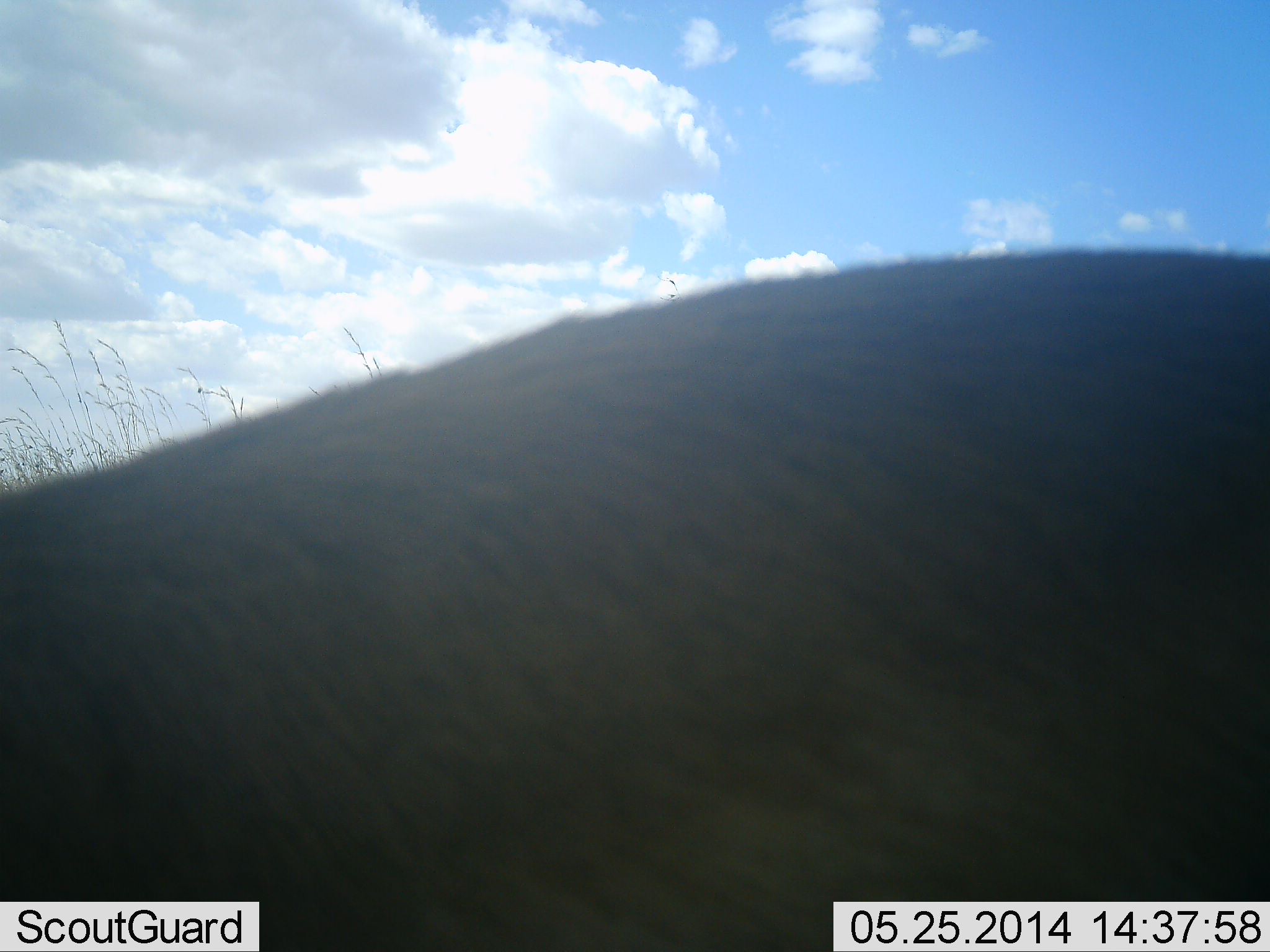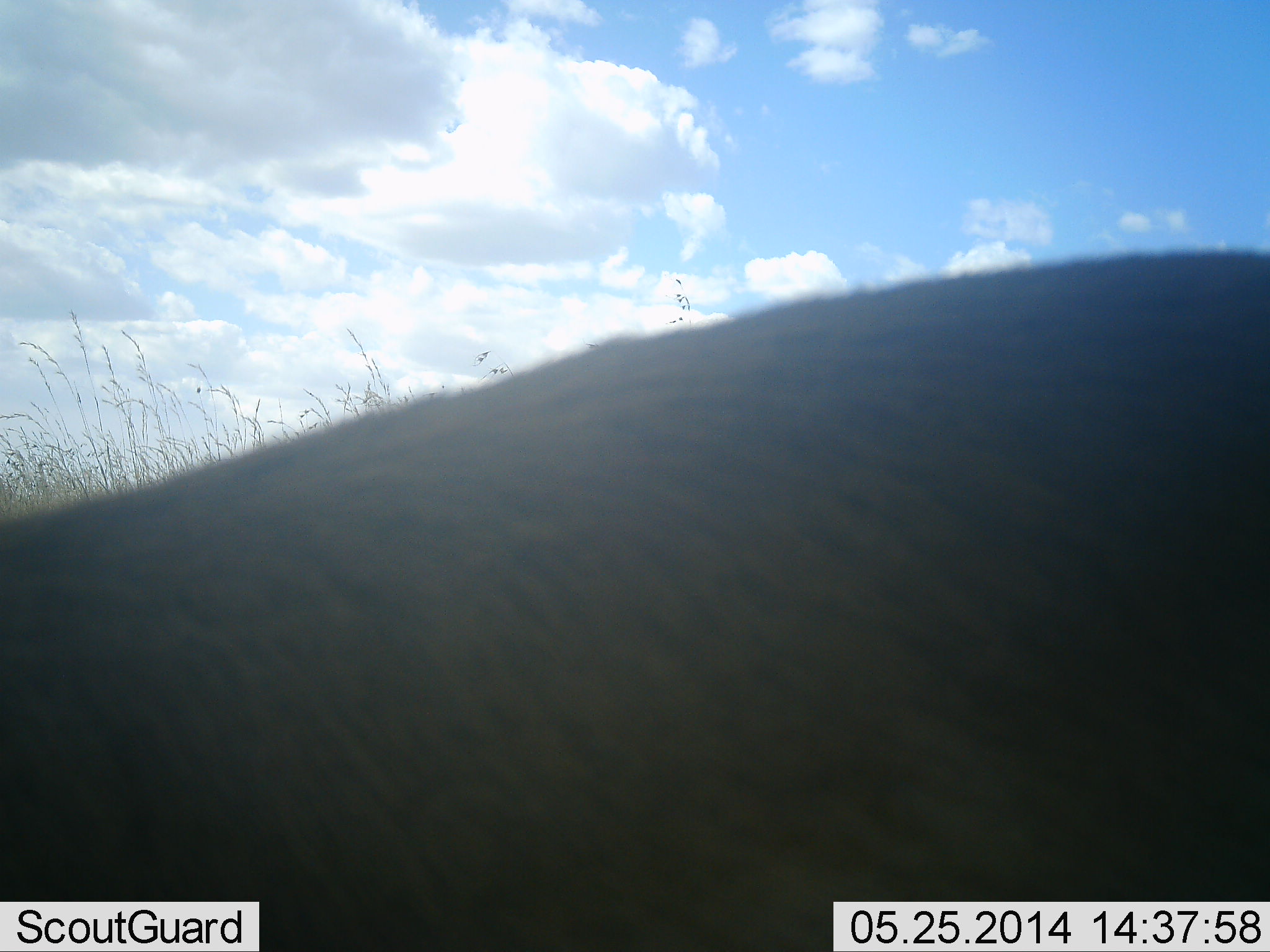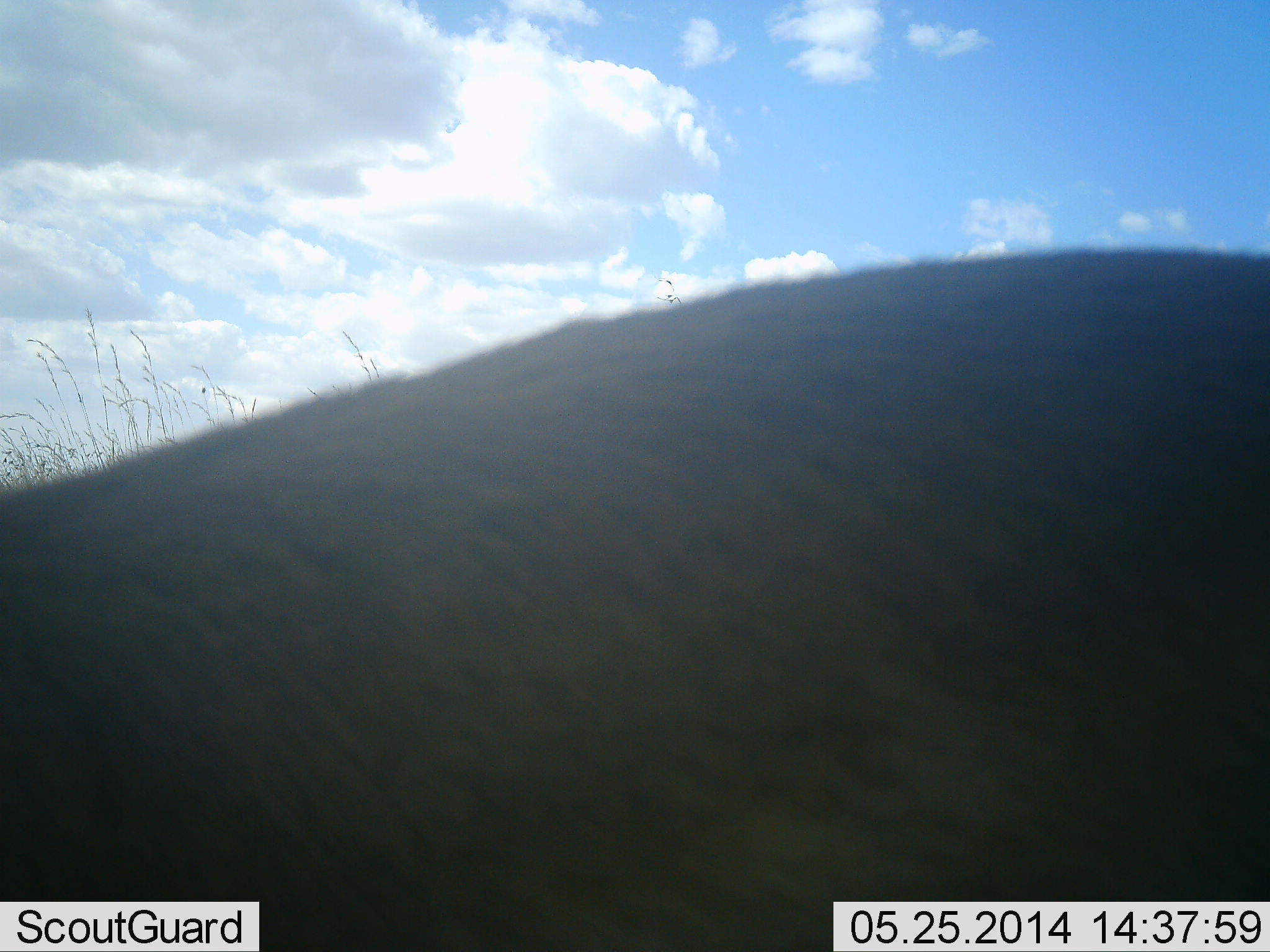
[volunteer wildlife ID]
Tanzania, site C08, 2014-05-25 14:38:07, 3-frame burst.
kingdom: Animalia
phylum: Chordata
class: Mammalia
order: Artiodactyla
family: Bovidae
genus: Eudorcas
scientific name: Eudorcas thomsonii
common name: thomson's gazelle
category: gazellethomsons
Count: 1.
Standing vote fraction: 86%.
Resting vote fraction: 14%.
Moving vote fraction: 0%.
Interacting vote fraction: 0%.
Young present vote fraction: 0%.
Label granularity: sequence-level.